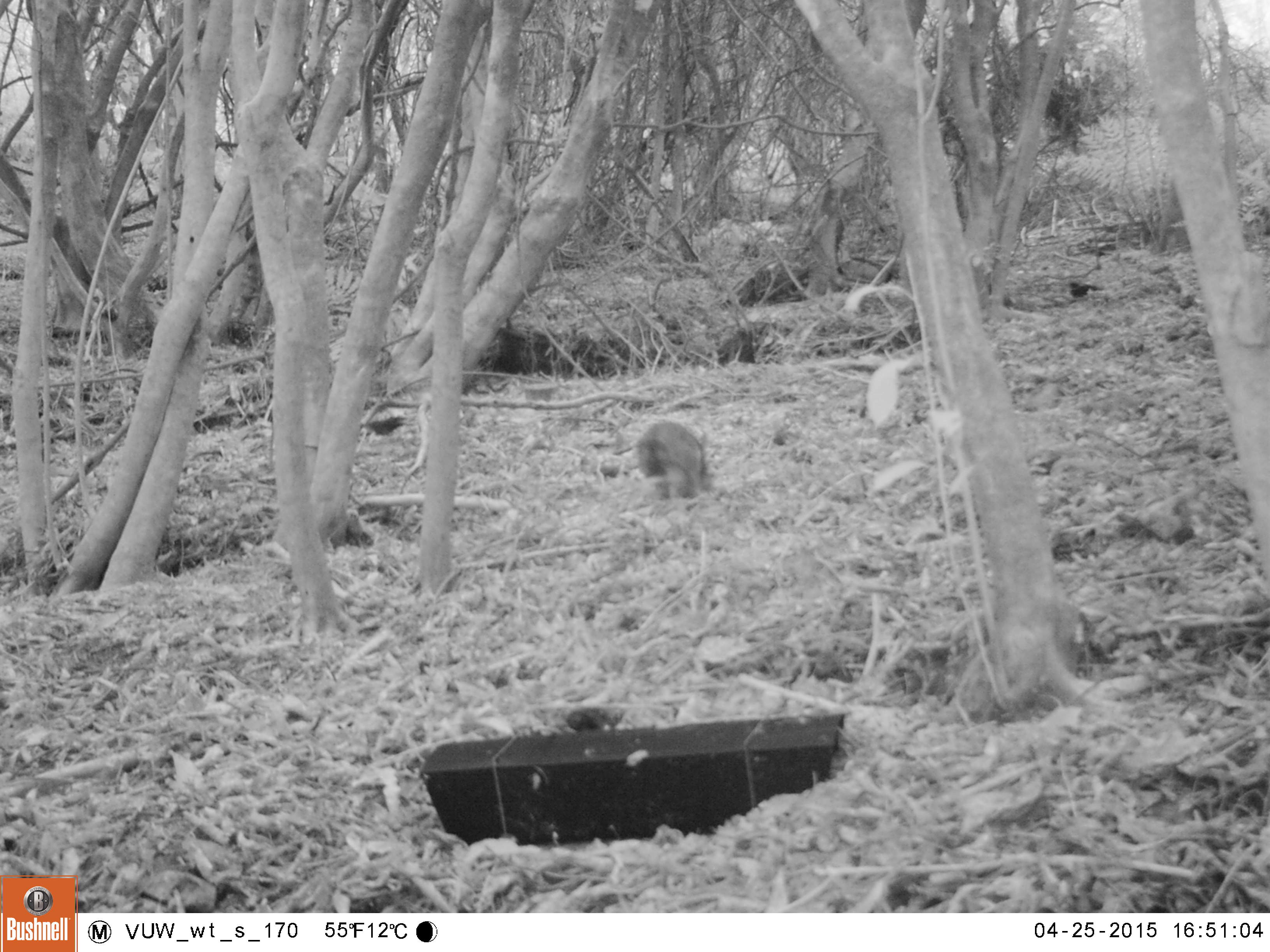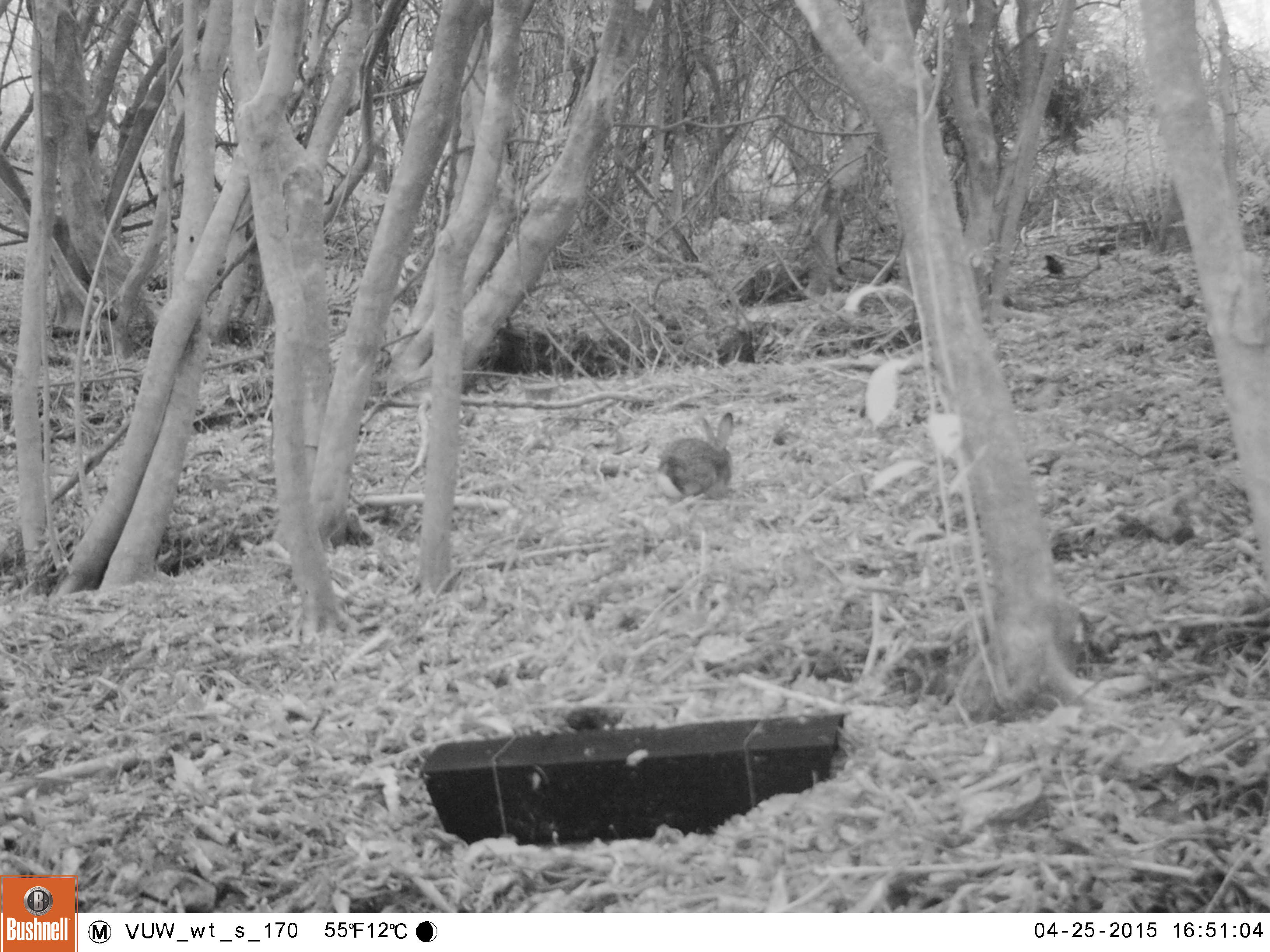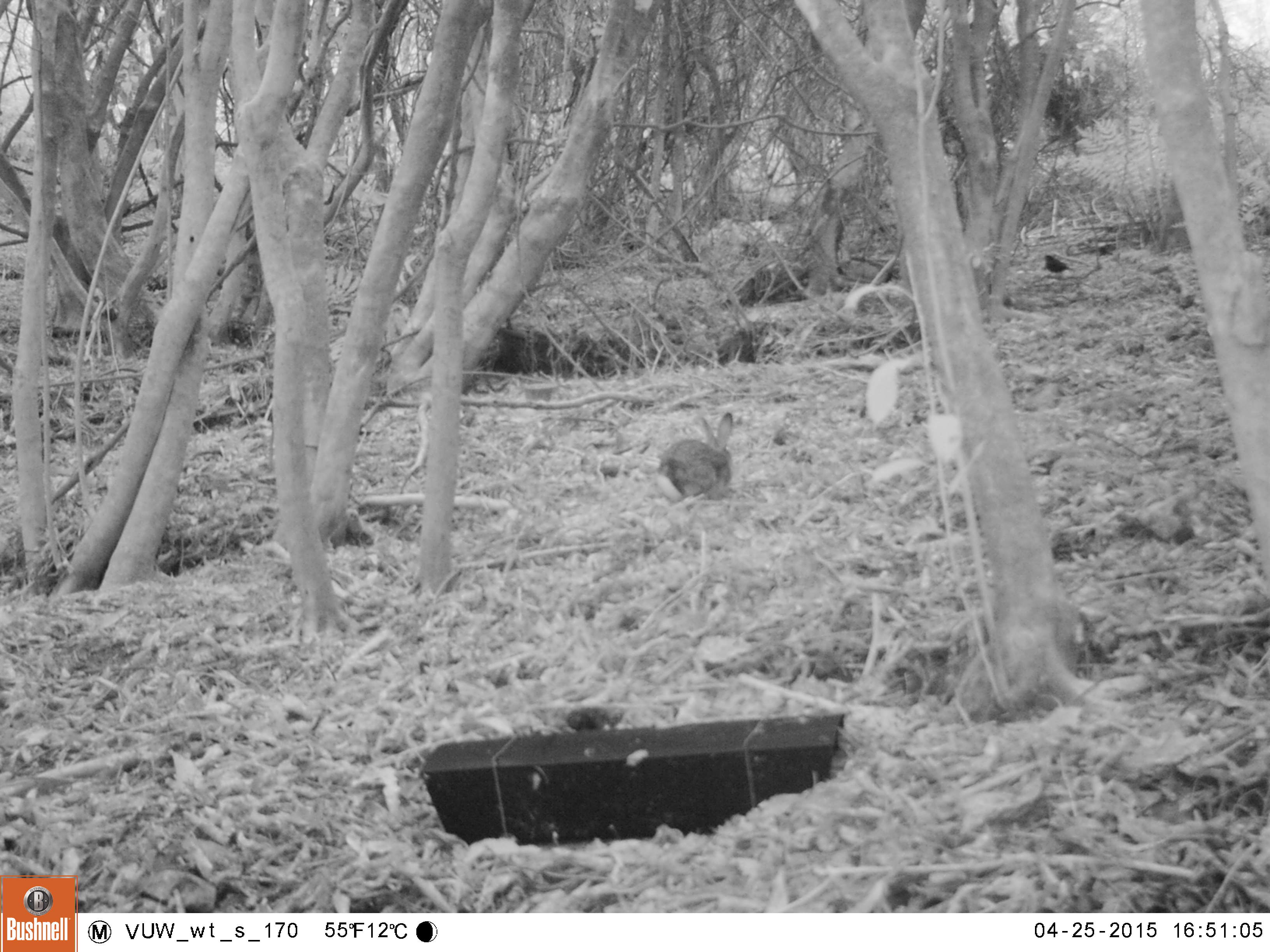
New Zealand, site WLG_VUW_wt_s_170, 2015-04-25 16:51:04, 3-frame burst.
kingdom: Animalia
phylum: Chordata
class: Mammalia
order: Lagomorpha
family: Leporidae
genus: Oryctolagus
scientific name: Oryctolagus cuniculus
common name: european rabbit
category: rabbit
Rabbit (european rabbit) (Oryctolagus cuniculus).